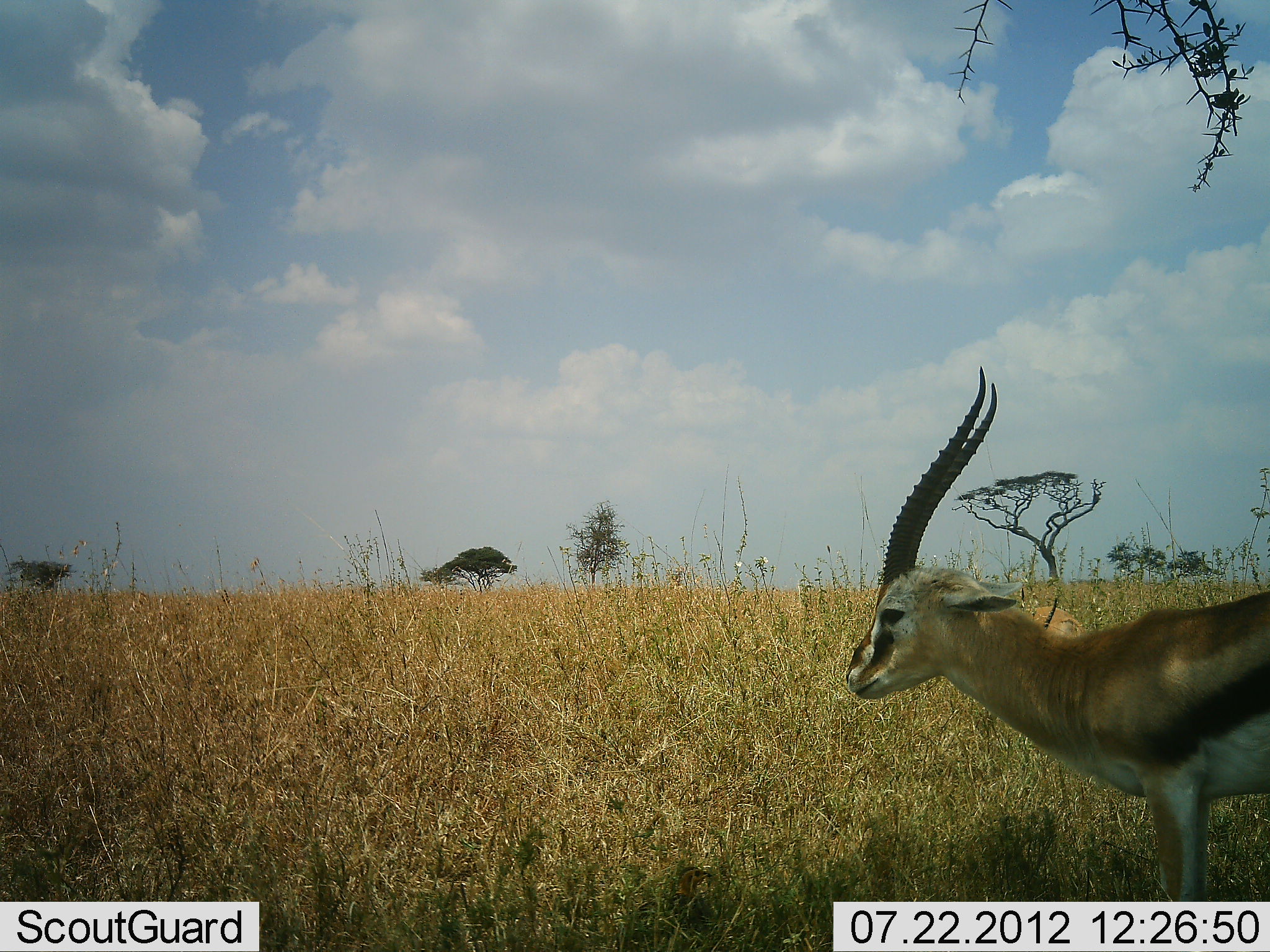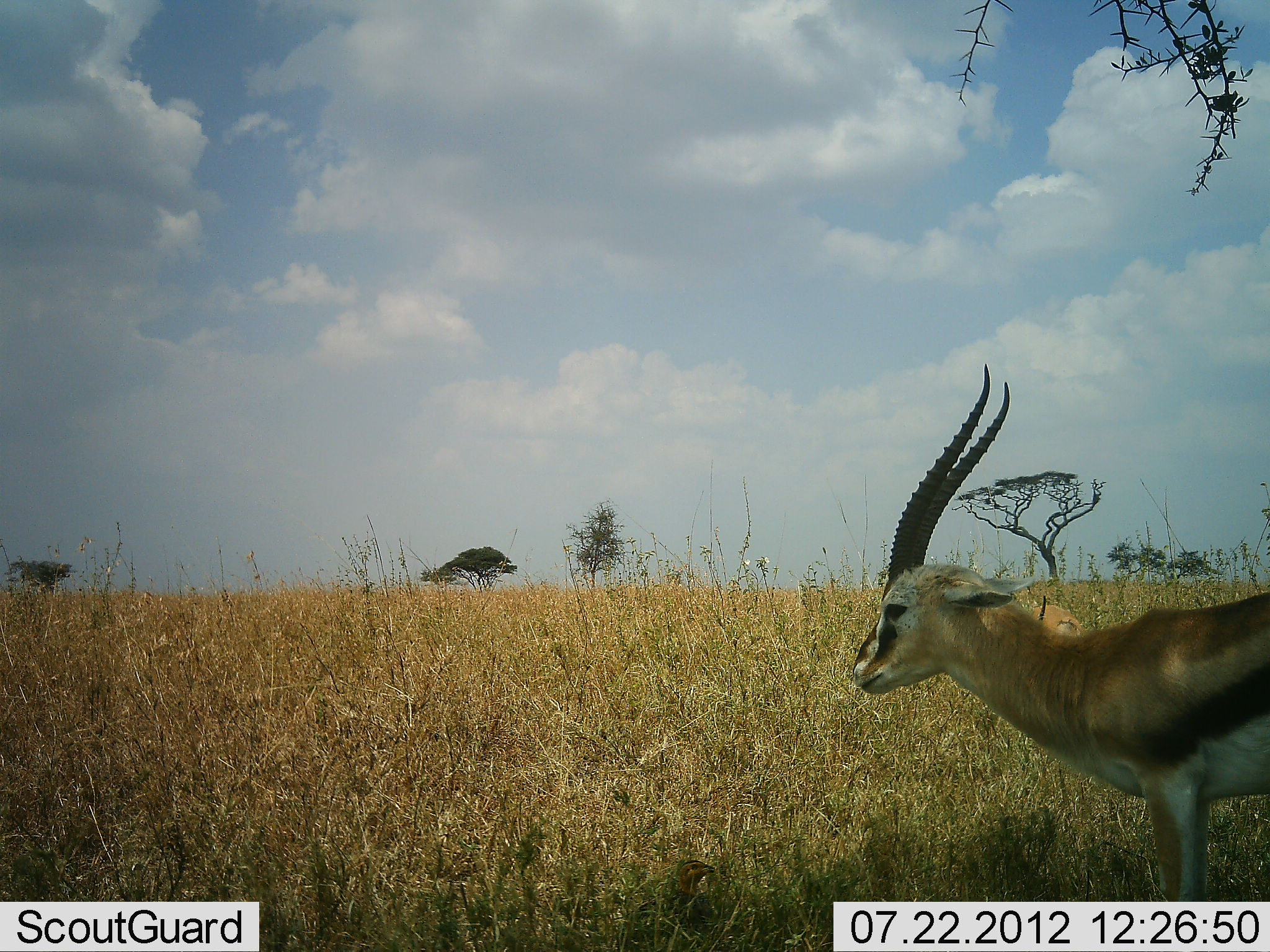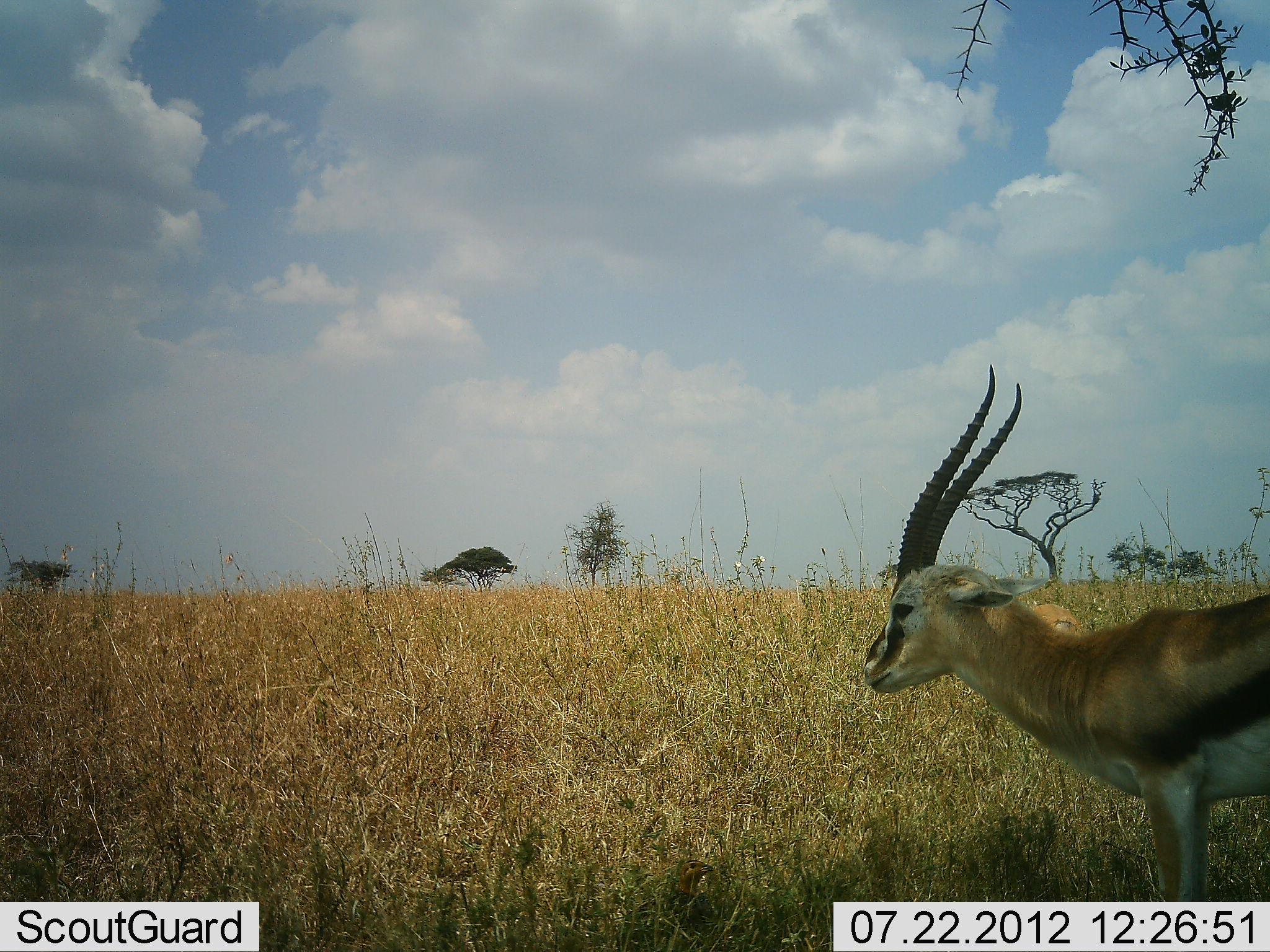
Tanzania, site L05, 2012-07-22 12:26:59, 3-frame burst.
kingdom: Animalia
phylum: Chordata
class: Mammalia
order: Artiodactyla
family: Bovidae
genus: Eudorcas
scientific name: Eudorcas thomsonii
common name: thomson's gazelle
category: gazellethomsons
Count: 1.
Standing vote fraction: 100%.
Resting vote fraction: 10%.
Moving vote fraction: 0%.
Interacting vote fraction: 0%.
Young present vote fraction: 0%.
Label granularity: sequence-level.